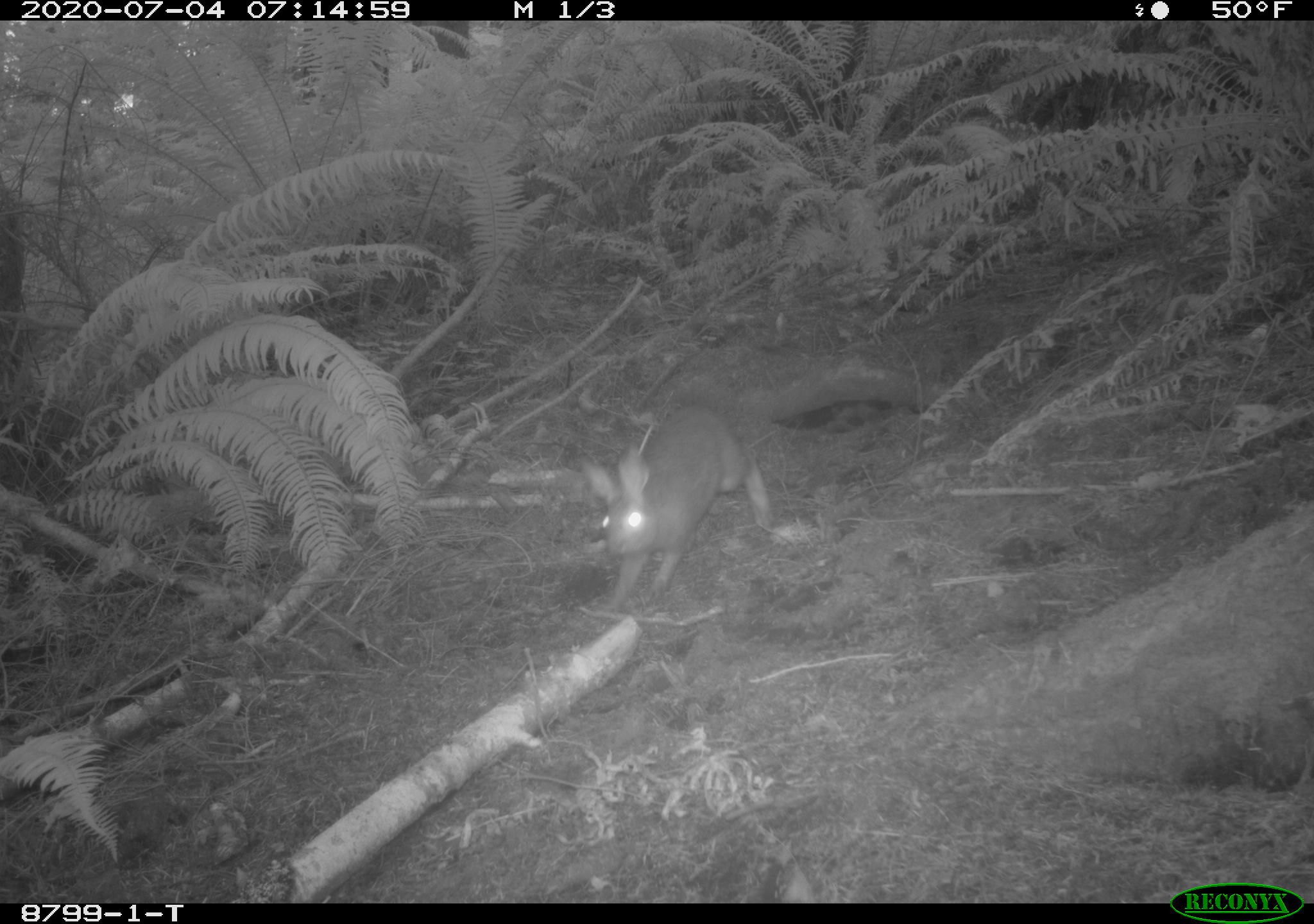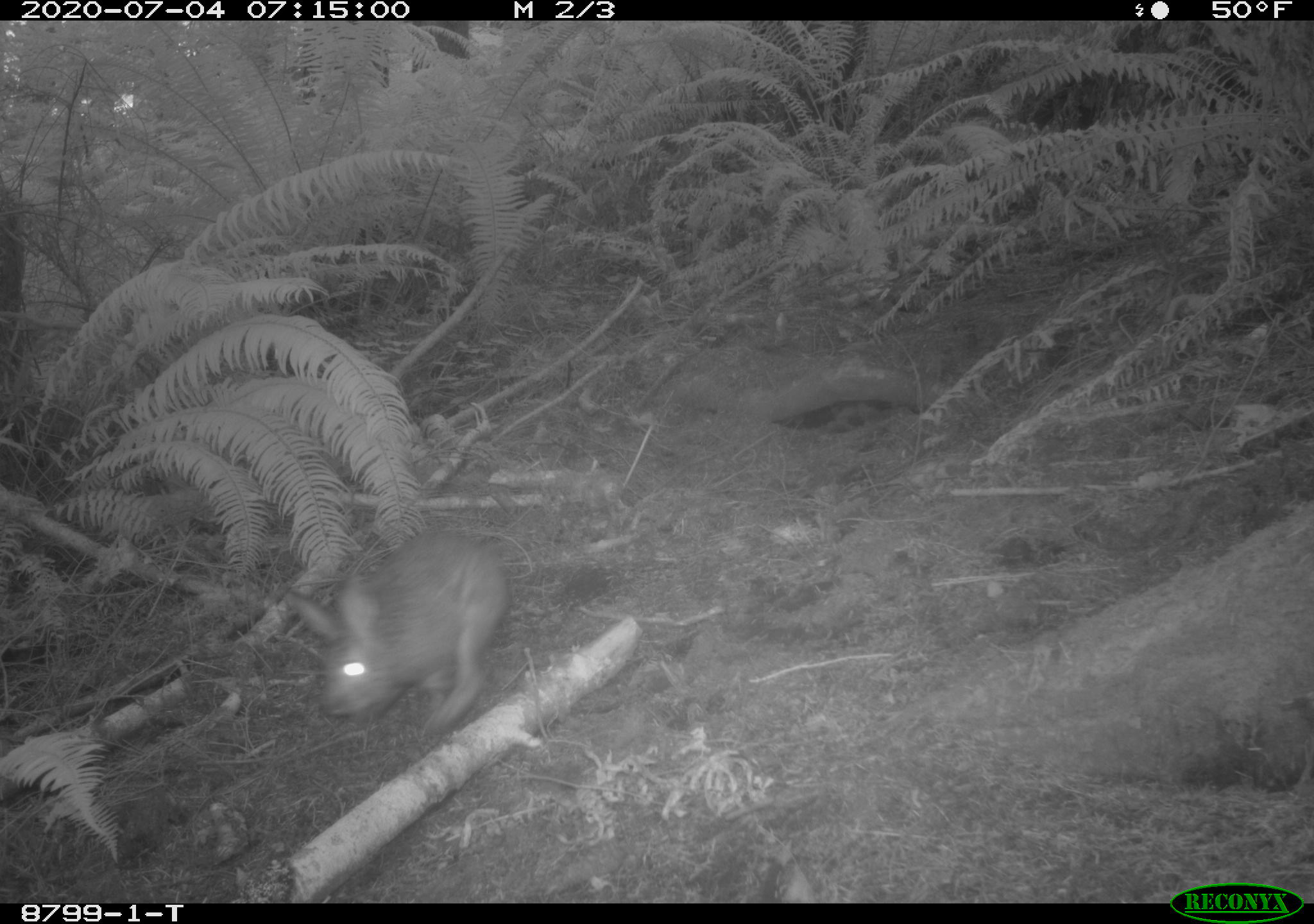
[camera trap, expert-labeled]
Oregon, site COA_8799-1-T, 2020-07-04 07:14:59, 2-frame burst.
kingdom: Animalia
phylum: Chordata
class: Mammalia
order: Lagomorpha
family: Leporidae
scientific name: Leporidae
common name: hares and rabbits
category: leporidae family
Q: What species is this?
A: Leporidae family (hares and rabbits) (Leporidae).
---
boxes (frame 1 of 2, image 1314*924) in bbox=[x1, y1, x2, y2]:
leporidae family: bbox=[577, 403, 769, 606]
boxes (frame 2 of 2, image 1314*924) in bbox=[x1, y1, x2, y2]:
leporidae family: bbox=[281, 531, 507, 728]